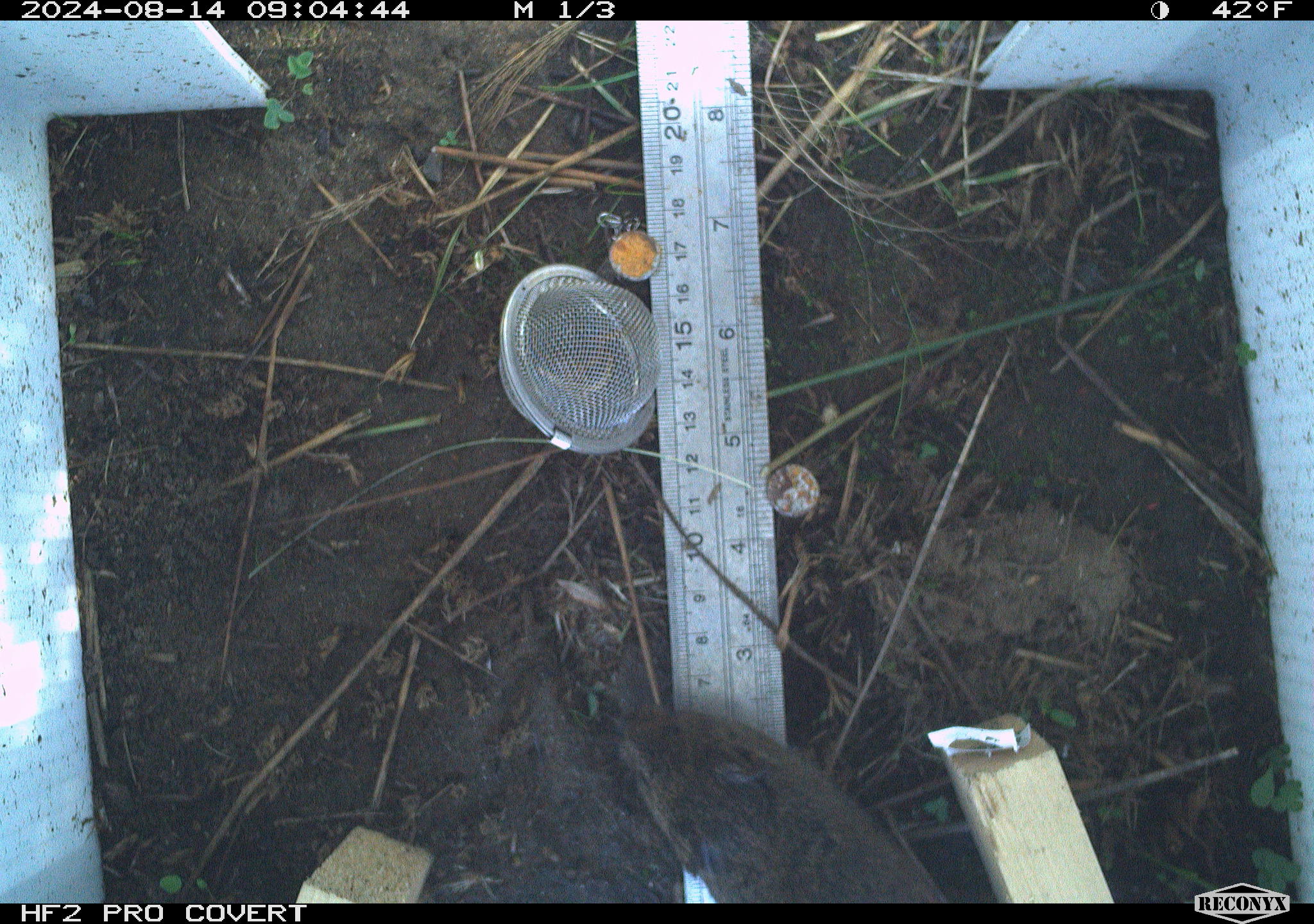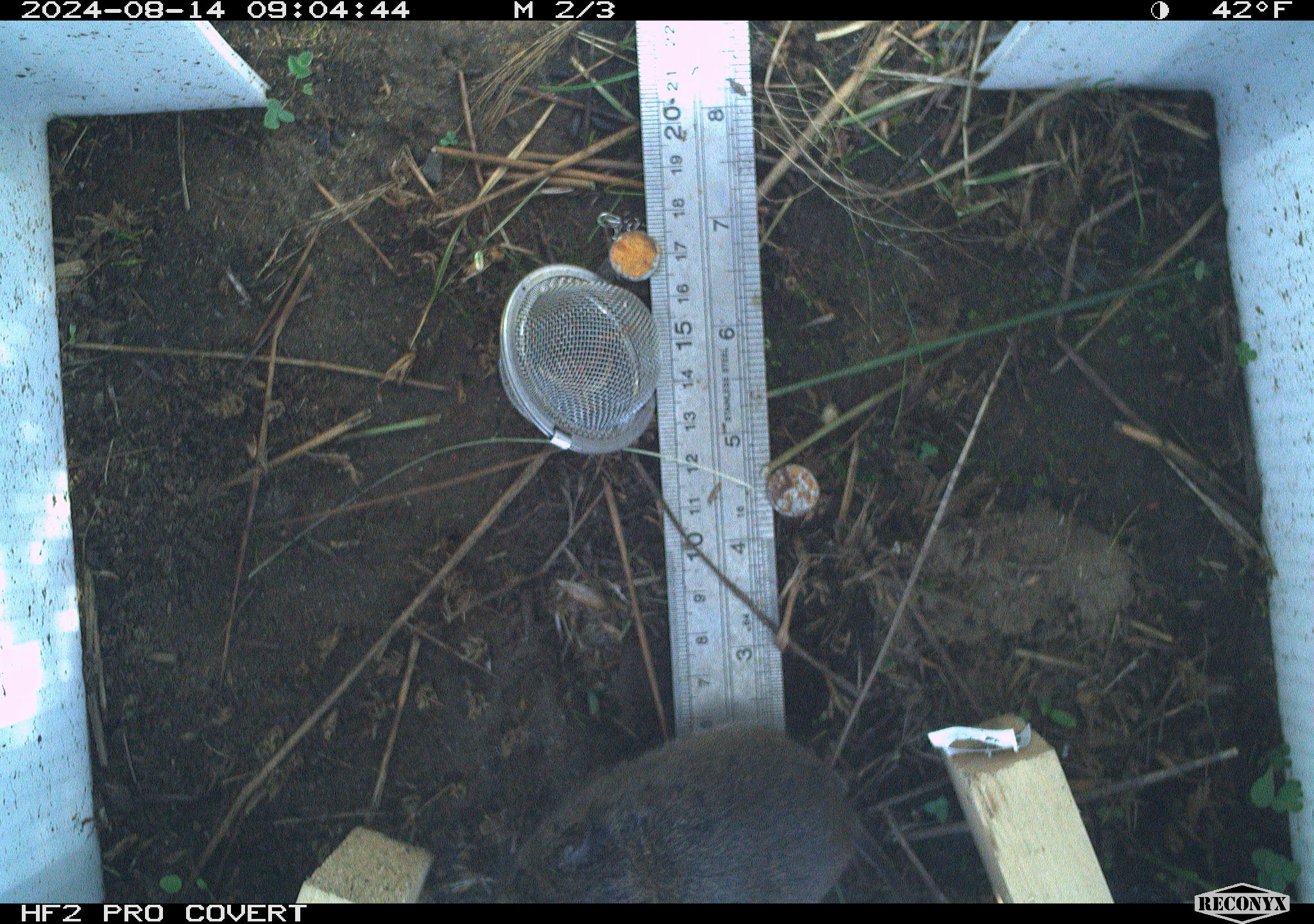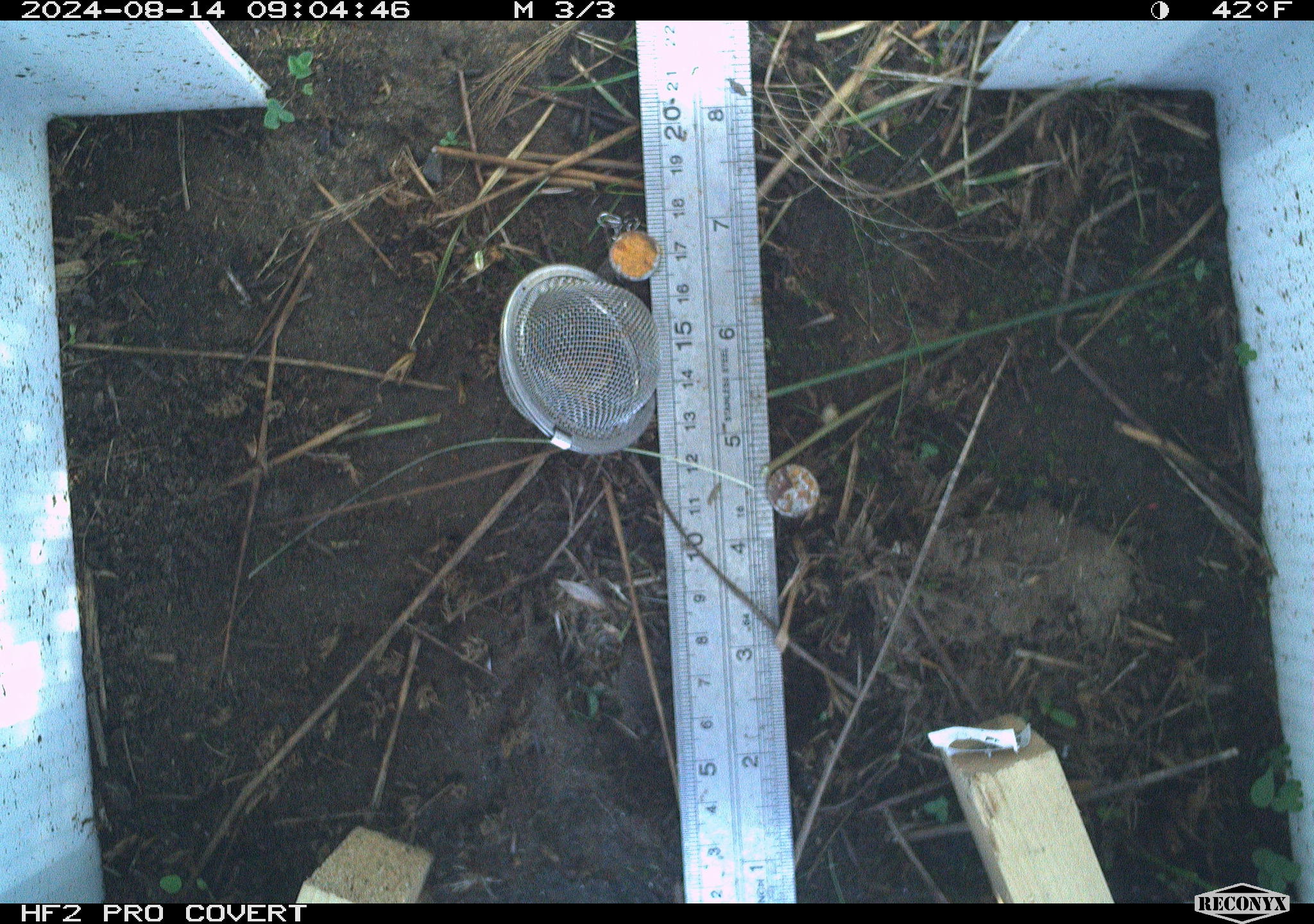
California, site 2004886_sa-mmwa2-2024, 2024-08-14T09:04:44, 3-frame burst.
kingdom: Animalia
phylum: Chordata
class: Mammalia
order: Rodentia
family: Cricetidae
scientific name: Arvicolinae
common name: voles, lemmings, and muskrats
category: arvicolinae subfamily